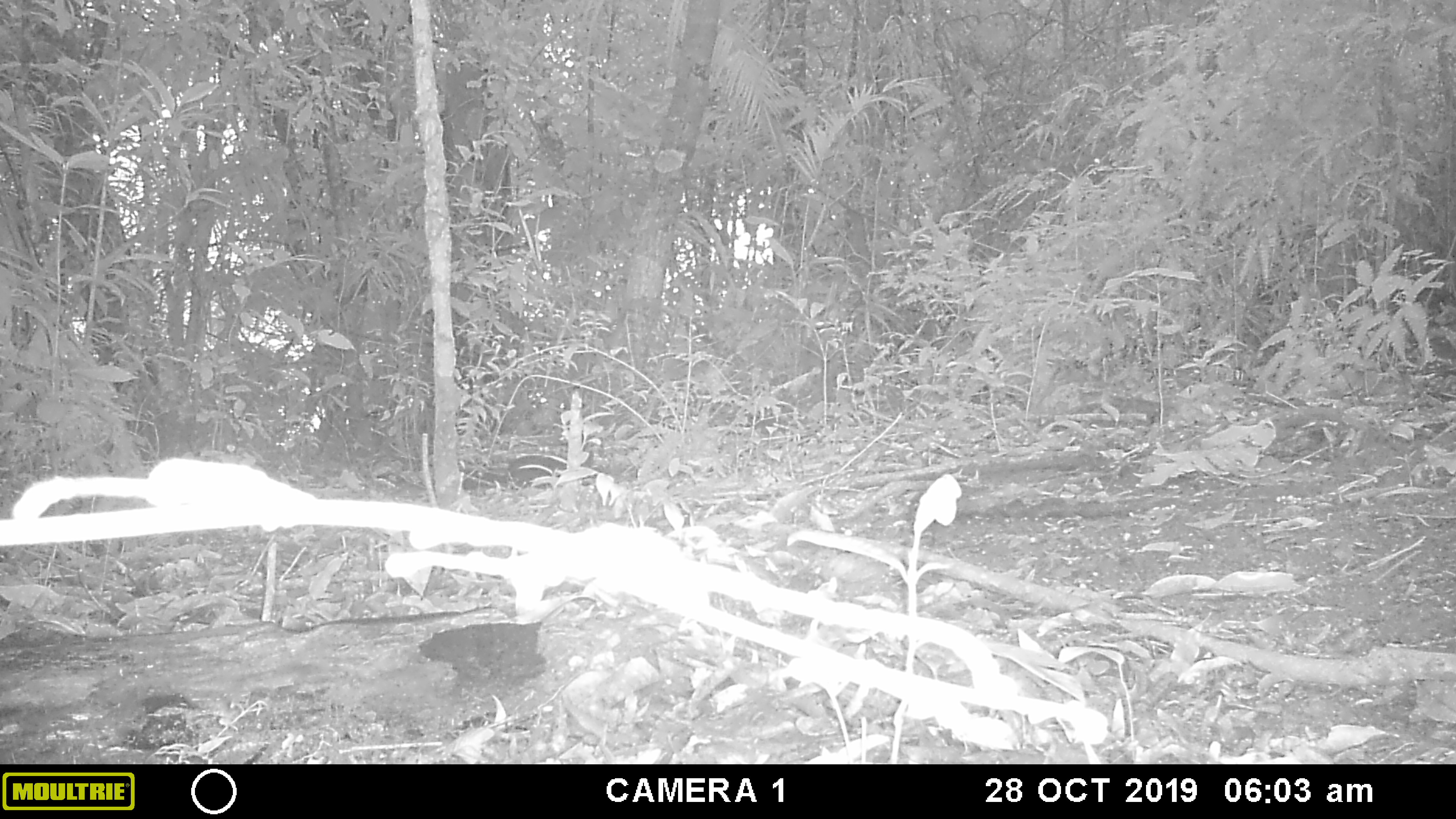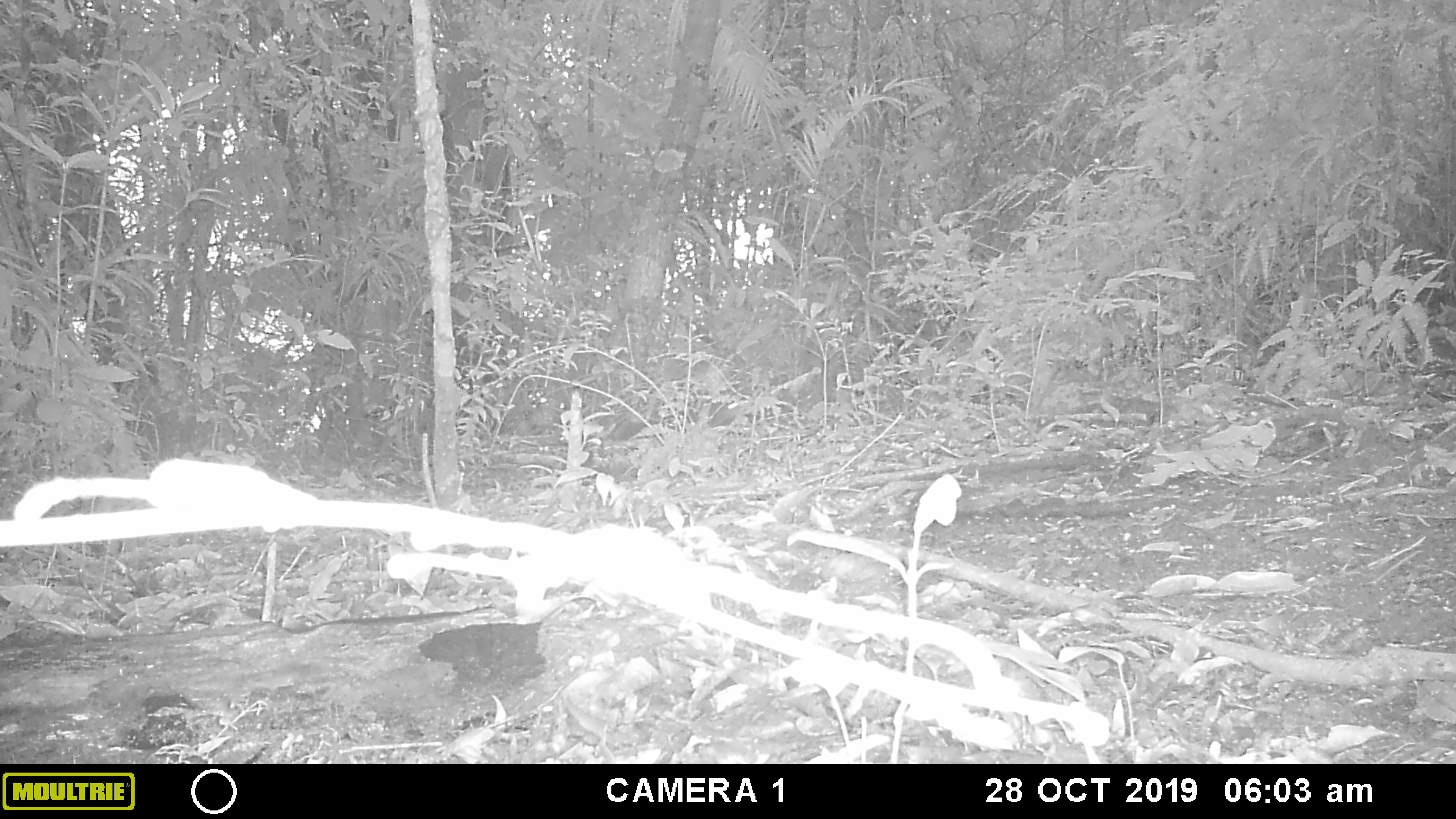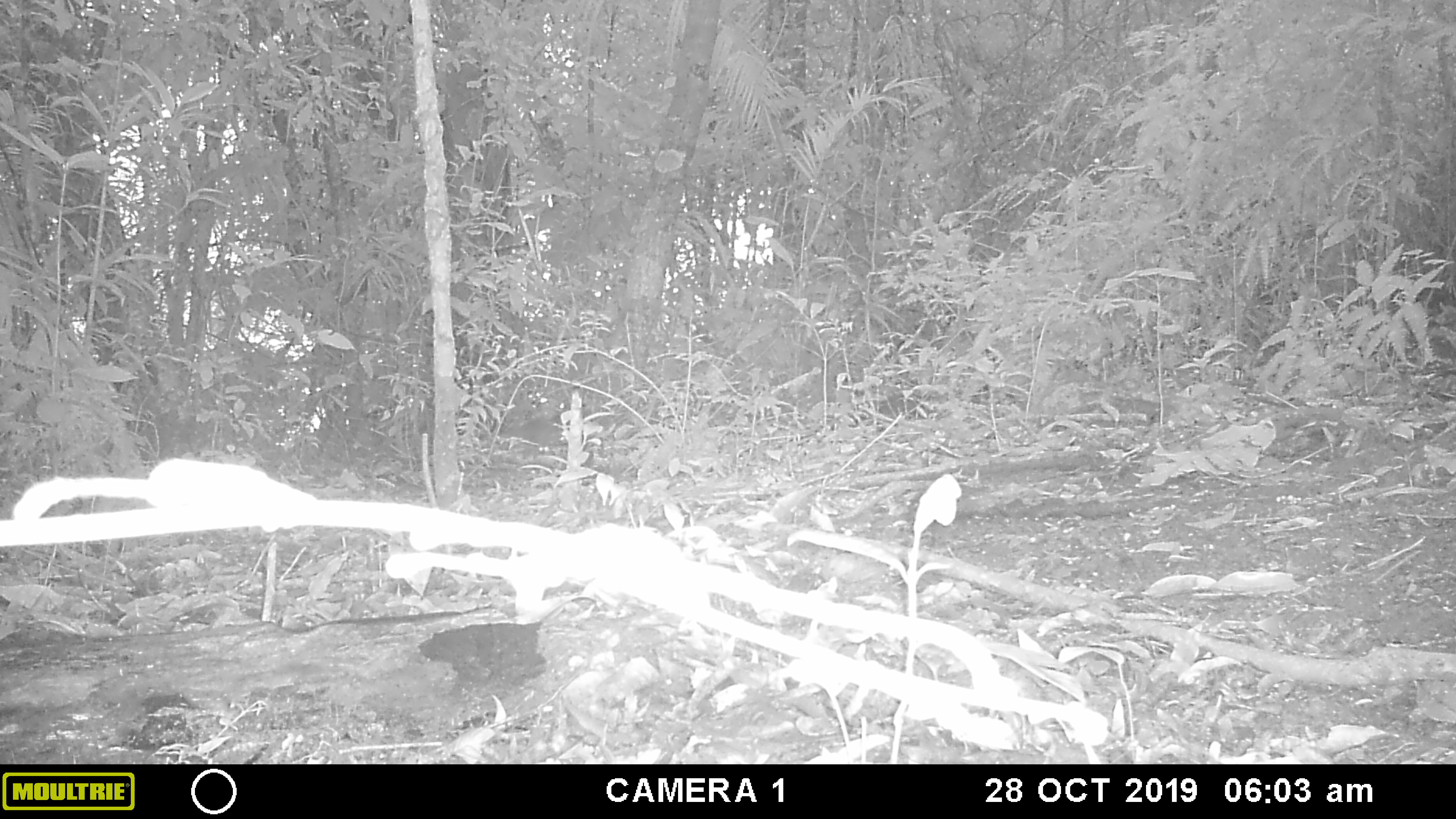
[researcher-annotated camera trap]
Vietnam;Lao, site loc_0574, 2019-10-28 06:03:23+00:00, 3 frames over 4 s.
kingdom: Animalia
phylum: Chordata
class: Mammalia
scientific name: Mammalia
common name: mammal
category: unidentified small mammal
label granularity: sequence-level